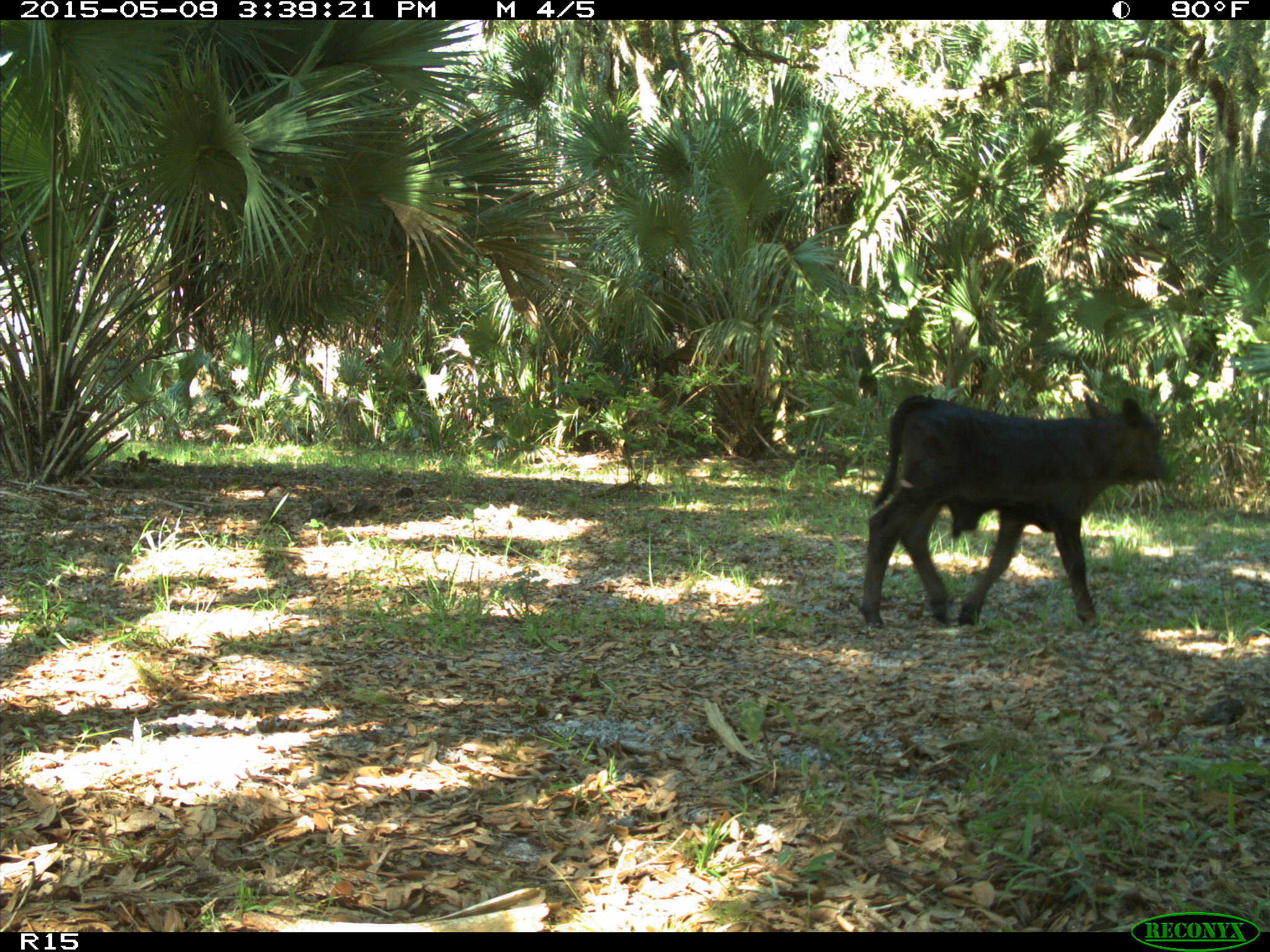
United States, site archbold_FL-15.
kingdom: Animalia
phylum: Chordata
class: Mammalia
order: Artiodactyla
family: Bovidae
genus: Bos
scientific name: Bos taurus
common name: domestic cow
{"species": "Bos taurus (domestic cow)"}